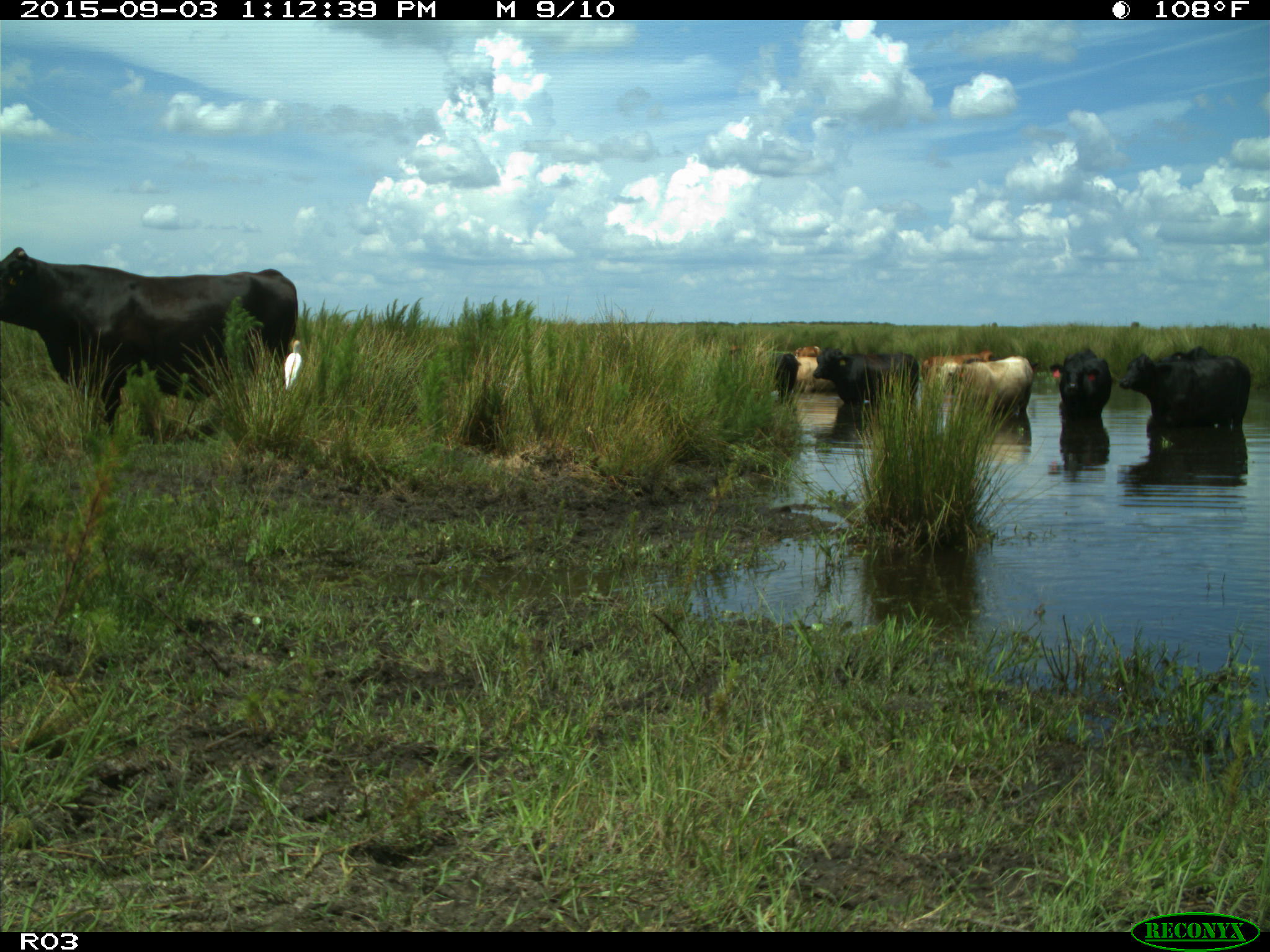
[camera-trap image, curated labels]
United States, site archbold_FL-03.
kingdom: Animalia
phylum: Chordata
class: Mammalia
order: Artiodactyla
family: Bovidae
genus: Bos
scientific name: Bos taurus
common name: domestic cow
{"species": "Bos taurus (domestic cow)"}